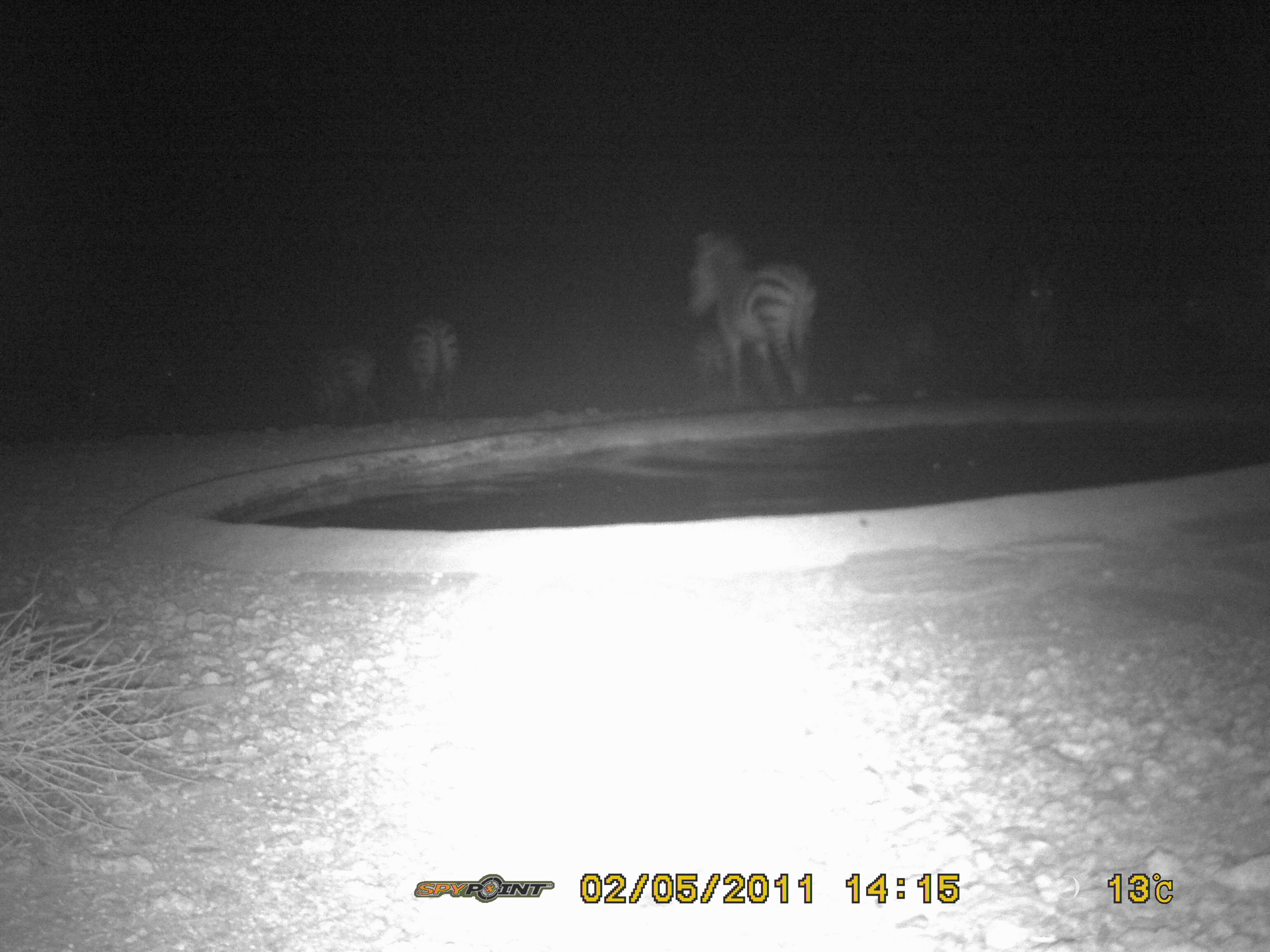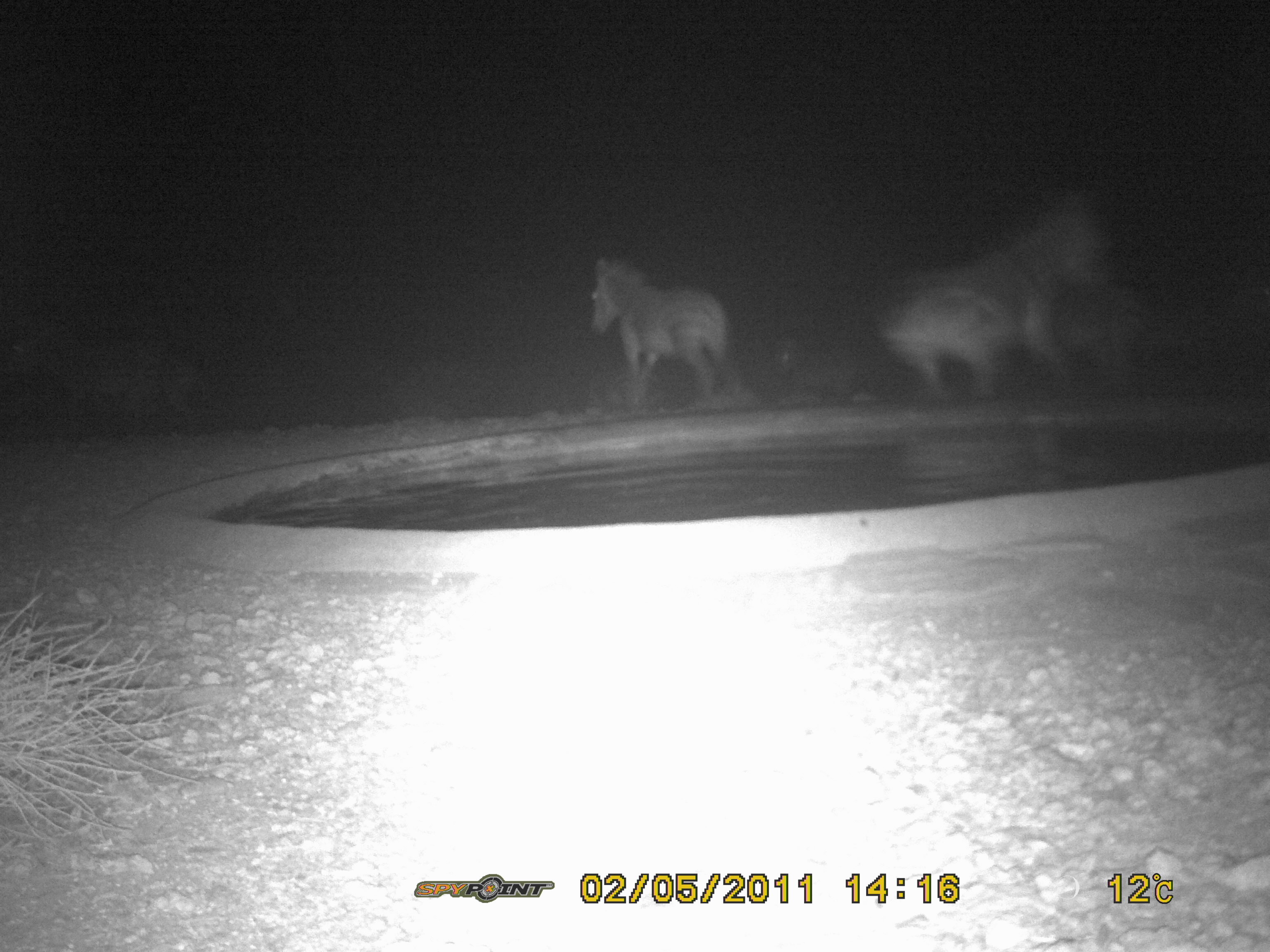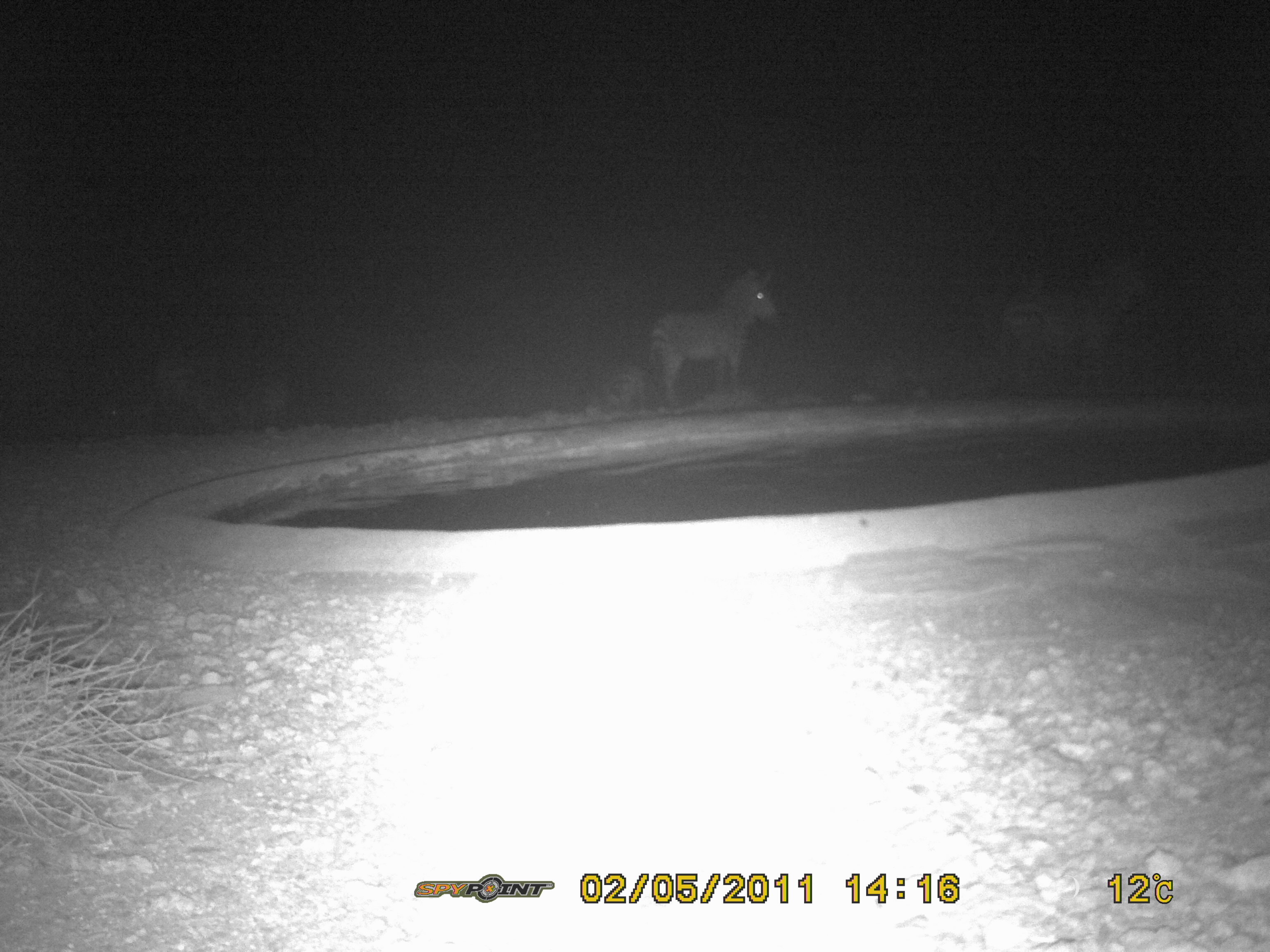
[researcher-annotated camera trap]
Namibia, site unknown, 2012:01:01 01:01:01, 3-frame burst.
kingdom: Animalia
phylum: Chordata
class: Mammalia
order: Perissodactyla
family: Equidae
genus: Equus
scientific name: Equus zebra hartmannae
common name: hartmann's mountain zebra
Equus zebra hartmannae (hartmann's mountain zebra).